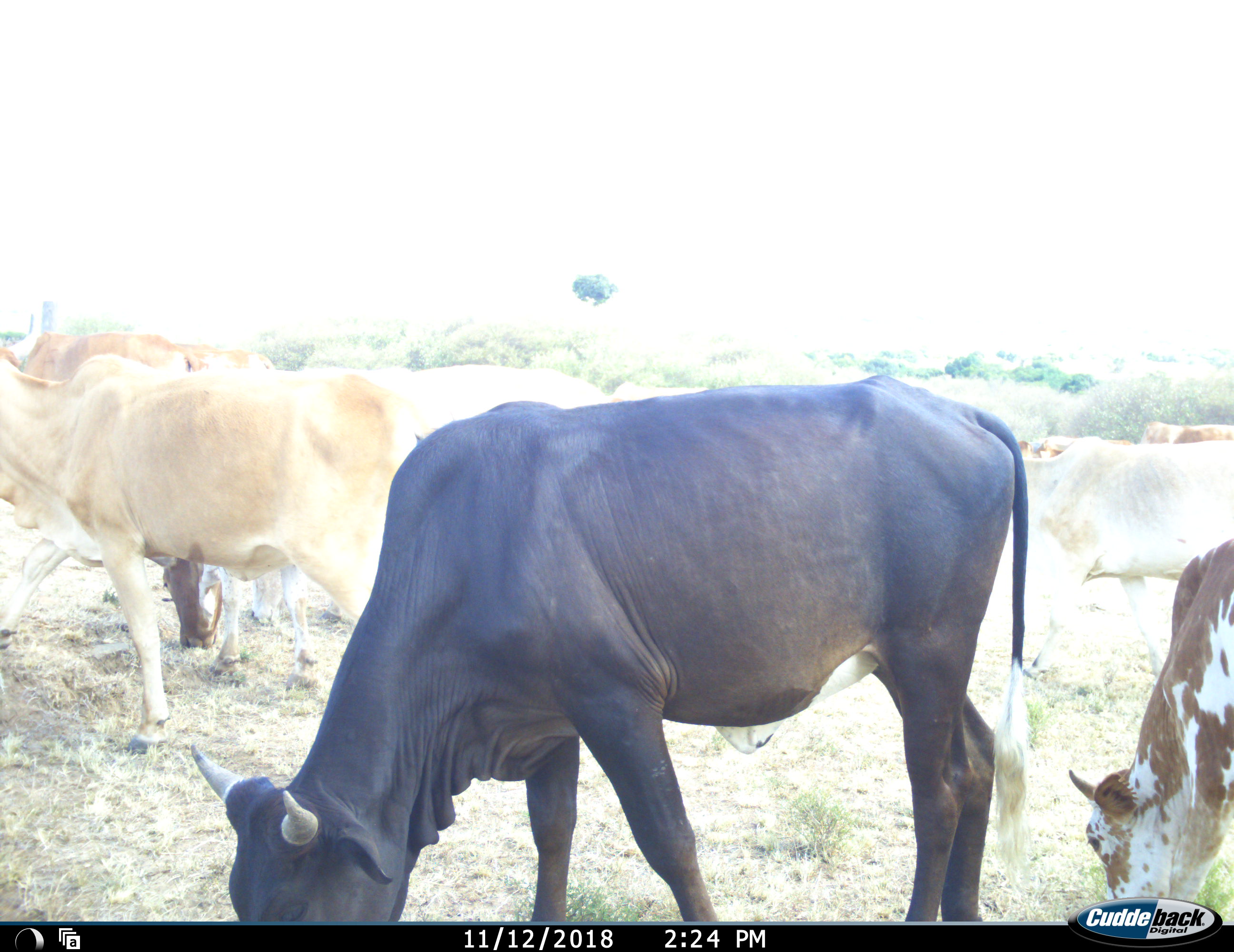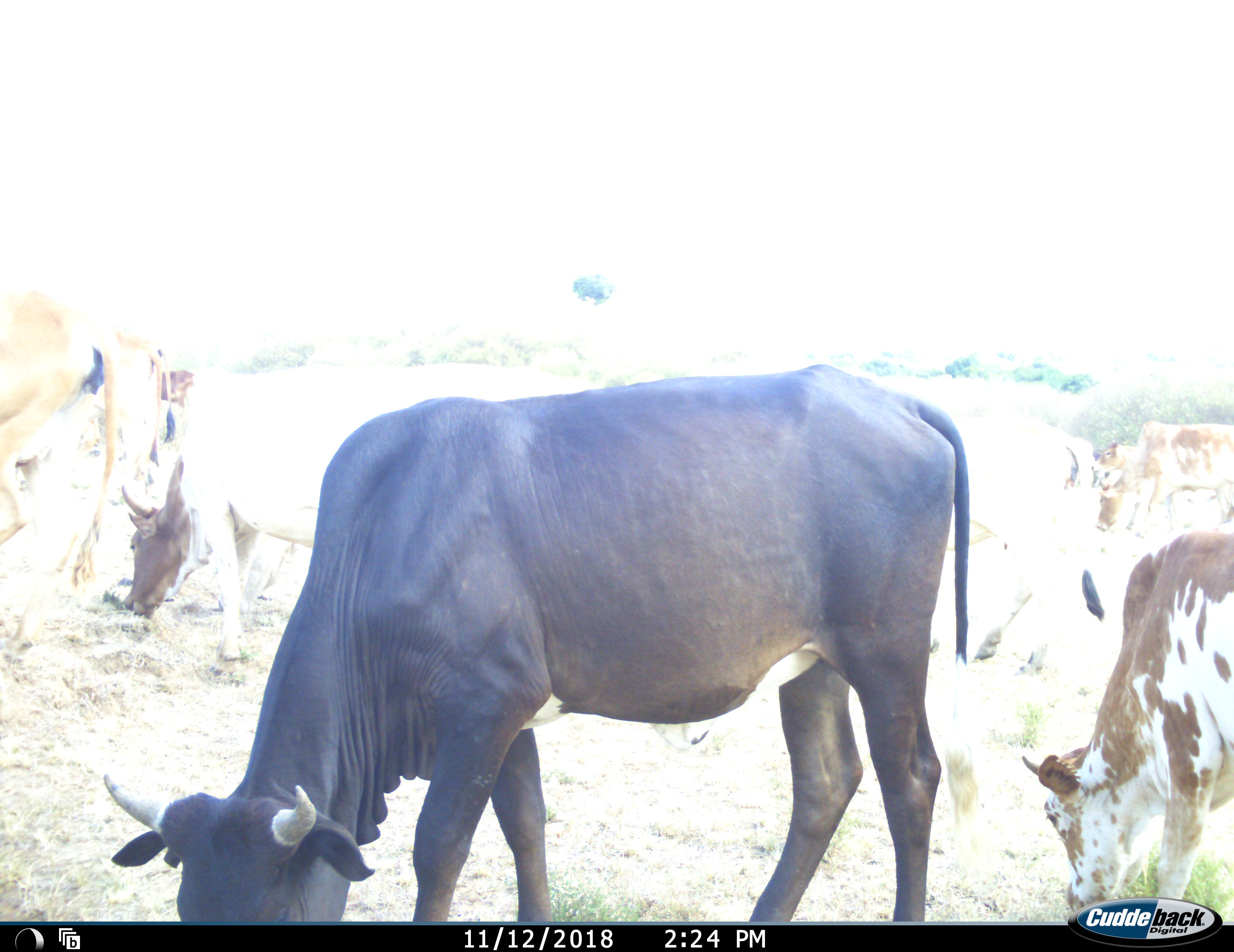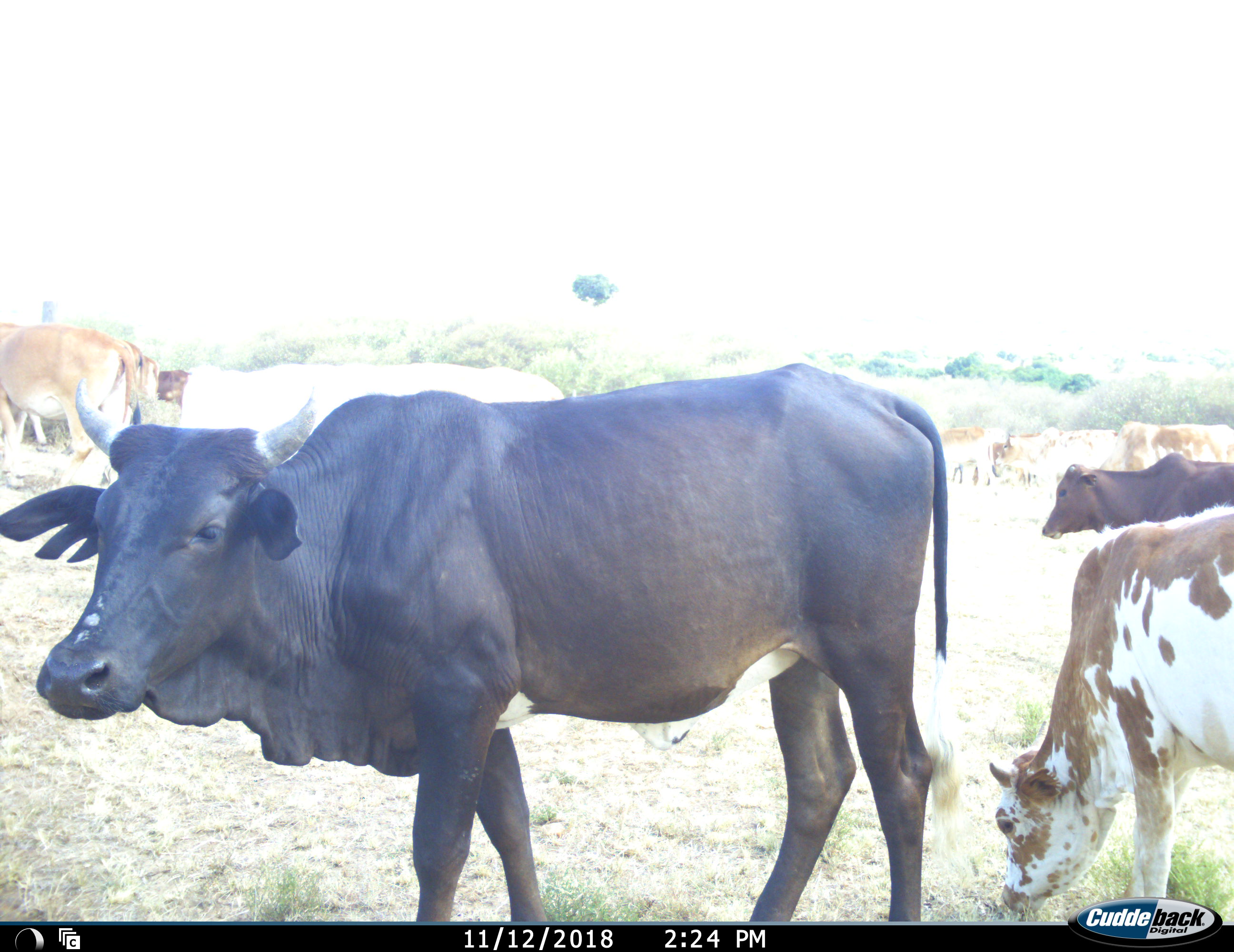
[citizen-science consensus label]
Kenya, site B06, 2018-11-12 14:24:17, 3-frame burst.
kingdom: Animalia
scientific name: Animalia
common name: animal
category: domesticanimal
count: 11-50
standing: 50%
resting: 0%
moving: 60%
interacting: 0%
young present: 0%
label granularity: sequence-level